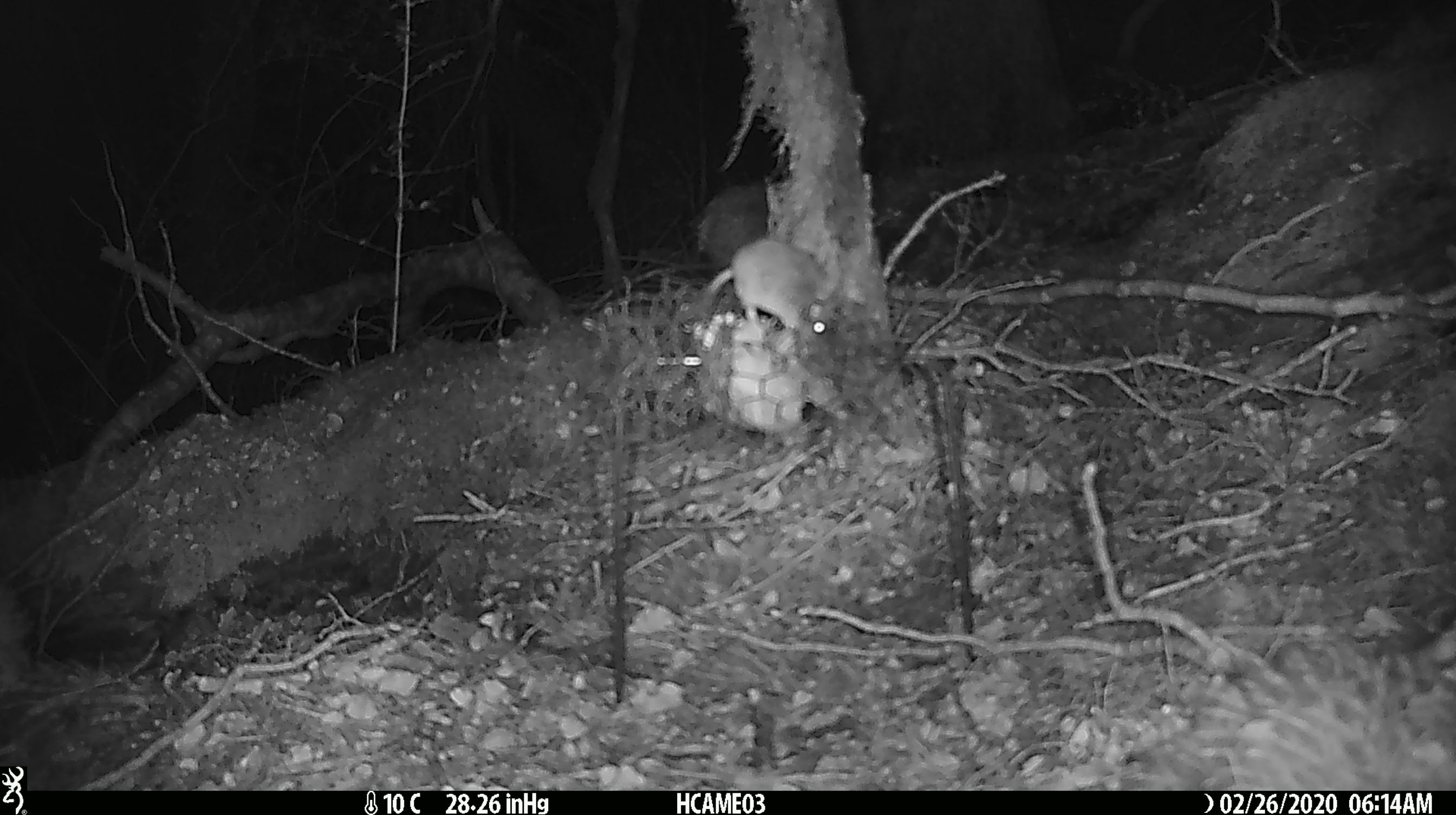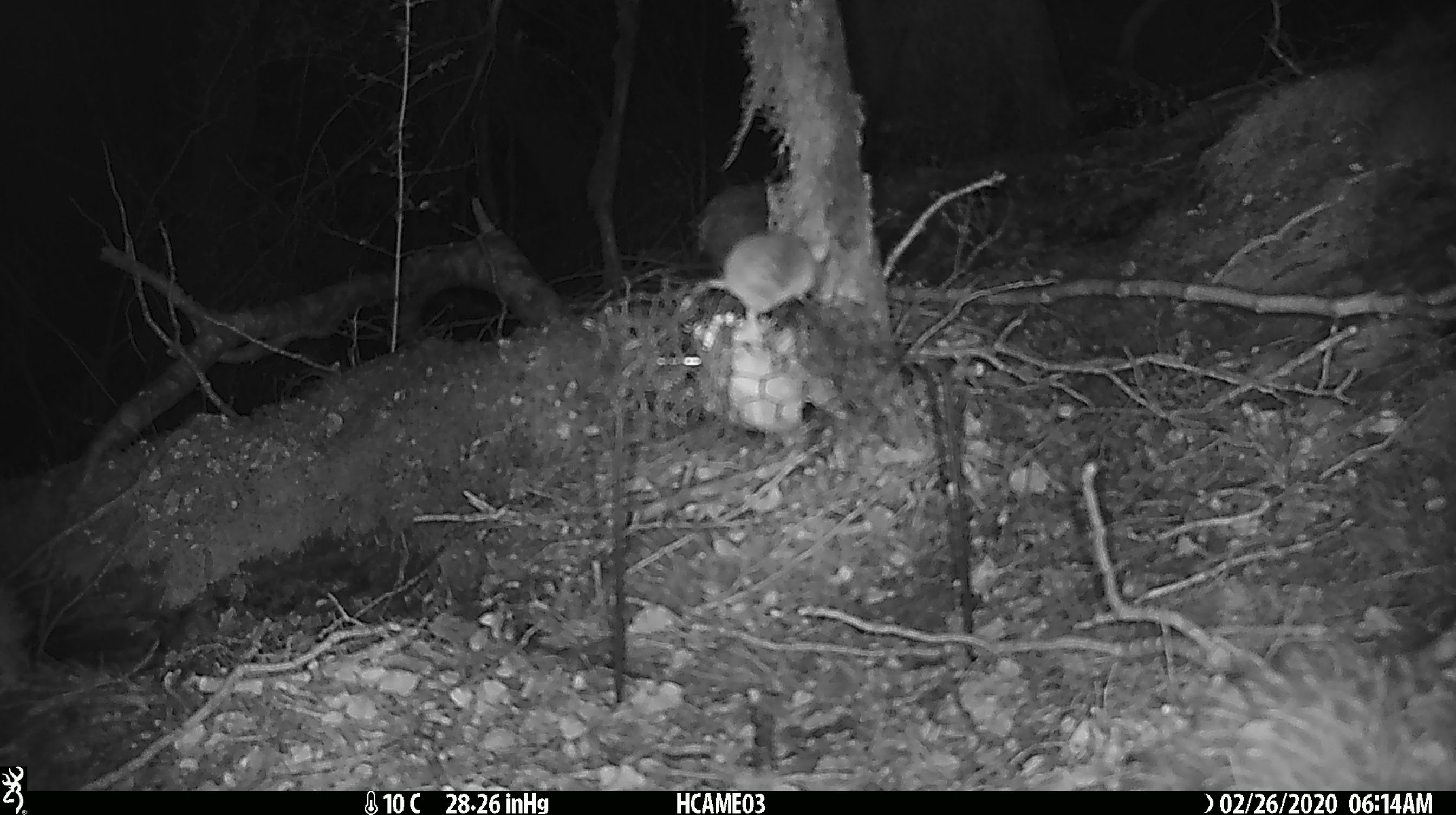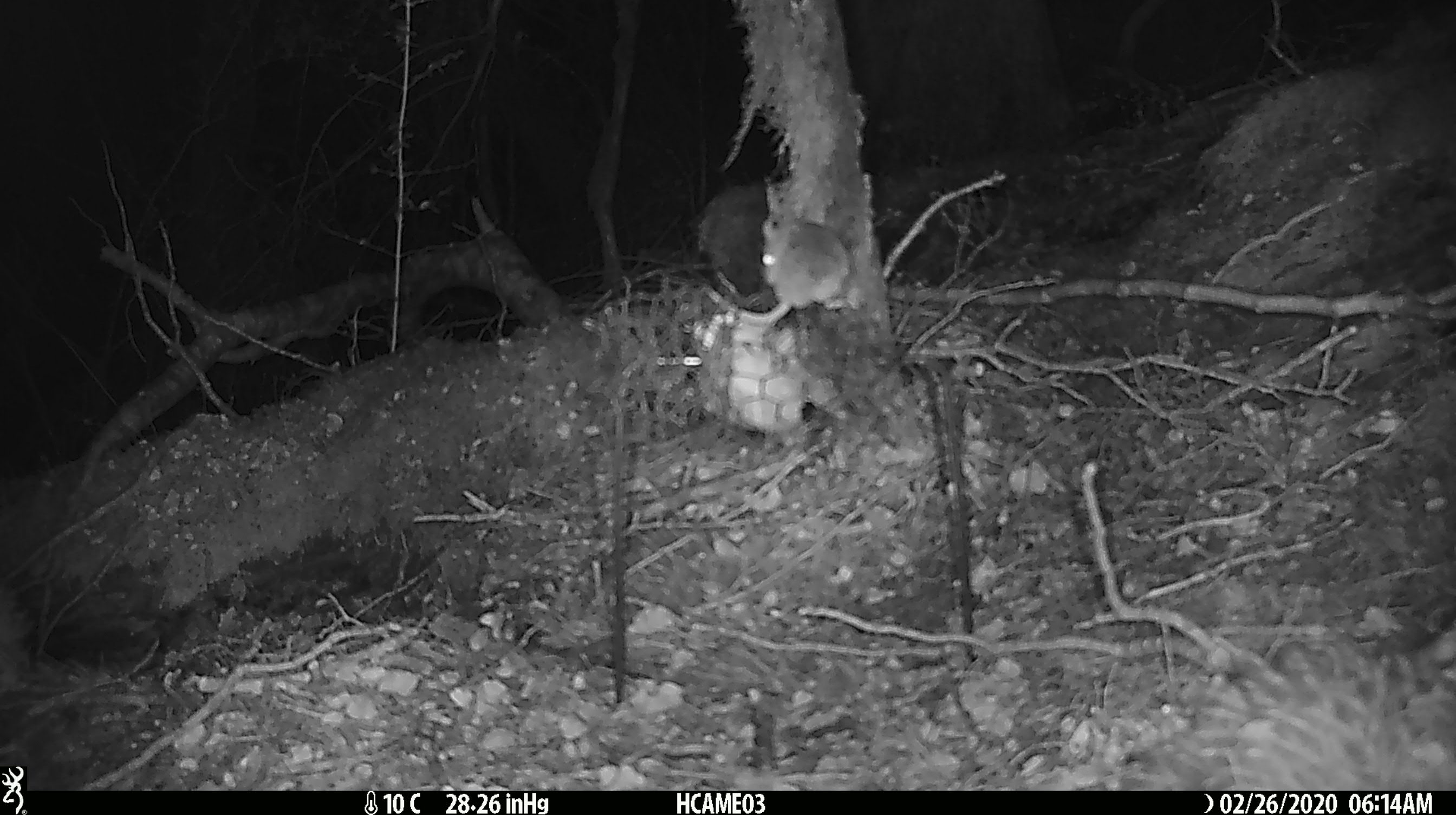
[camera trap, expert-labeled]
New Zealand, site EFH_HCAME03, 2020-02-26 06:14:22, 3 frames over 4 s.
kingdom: Animalia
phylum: Chordata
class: Mammalia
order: Rodentia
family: Muridae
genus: Mus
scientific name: Mus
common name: mouse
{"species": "mouse (Mus)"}